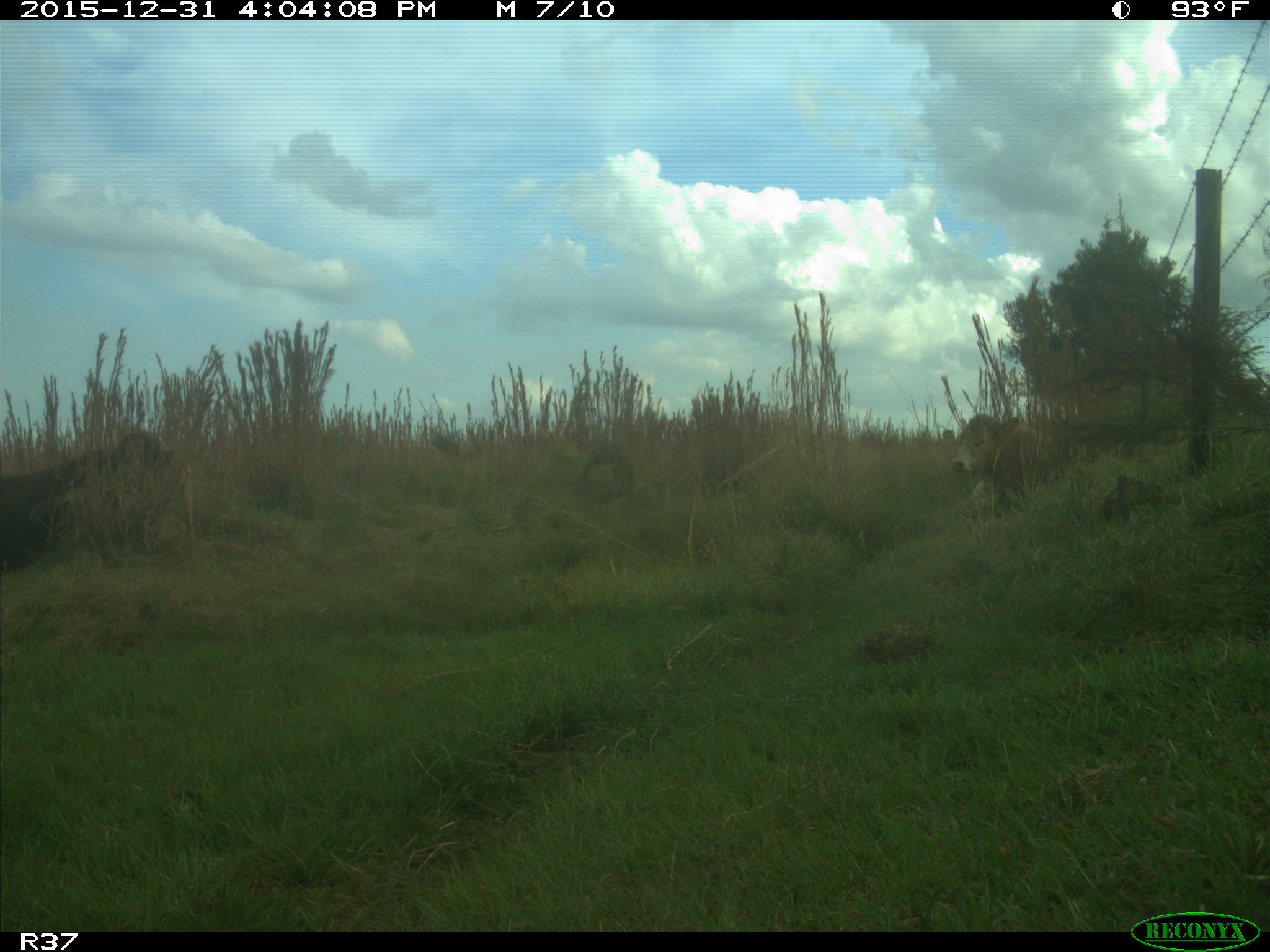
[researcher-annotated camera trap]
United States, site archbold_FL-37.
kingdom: Animalia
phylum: Chordata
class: Mammalia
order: Artiodactyla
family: Bovidae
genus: Bos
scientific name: Bos taurus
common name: domestic cow